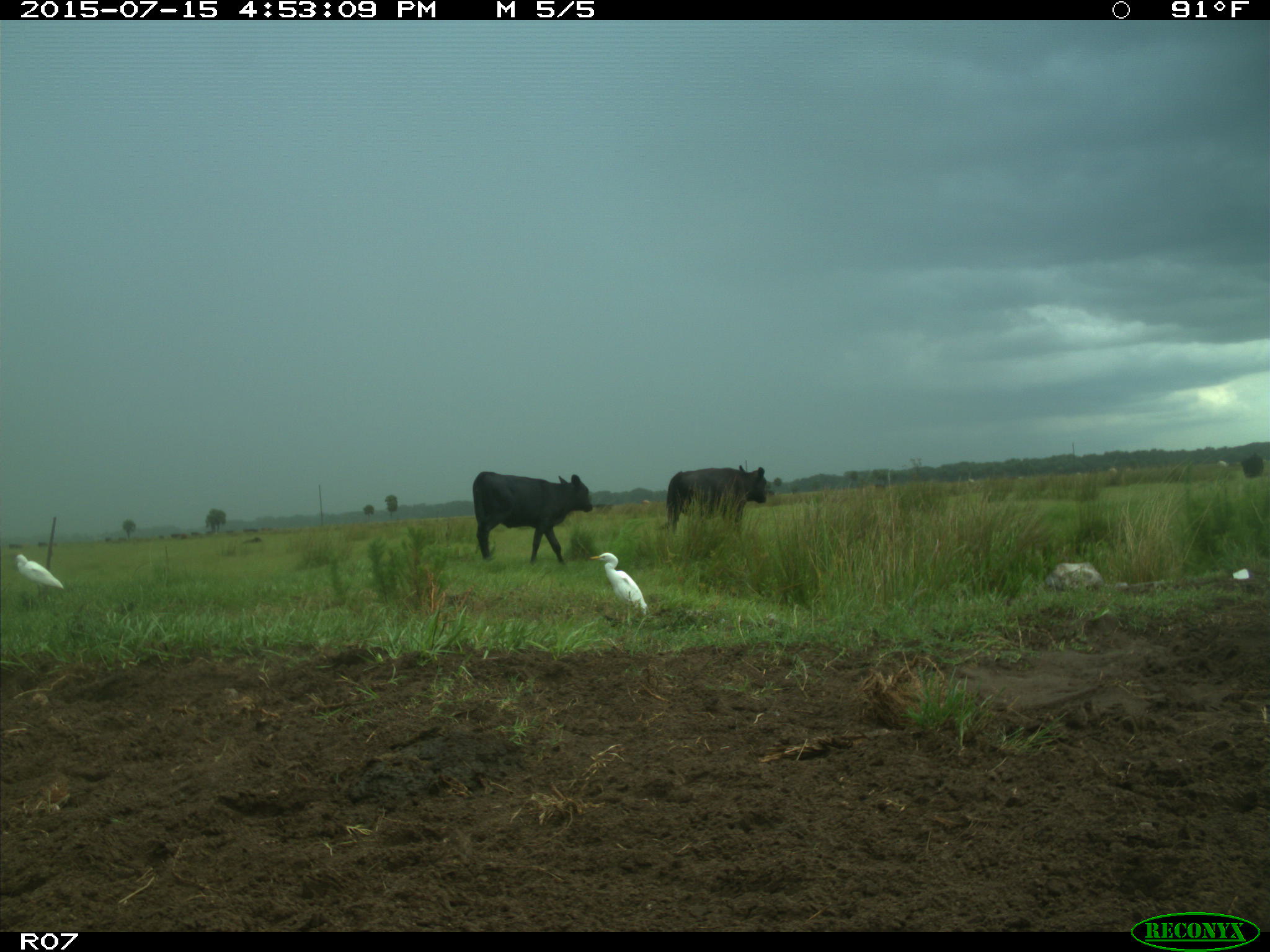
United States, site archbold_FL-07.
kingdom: Animalia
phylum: Chordata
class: Mammalia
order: Artiodactyla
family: Bovidae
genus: Bos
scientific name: Bos taurus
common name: domestic cow